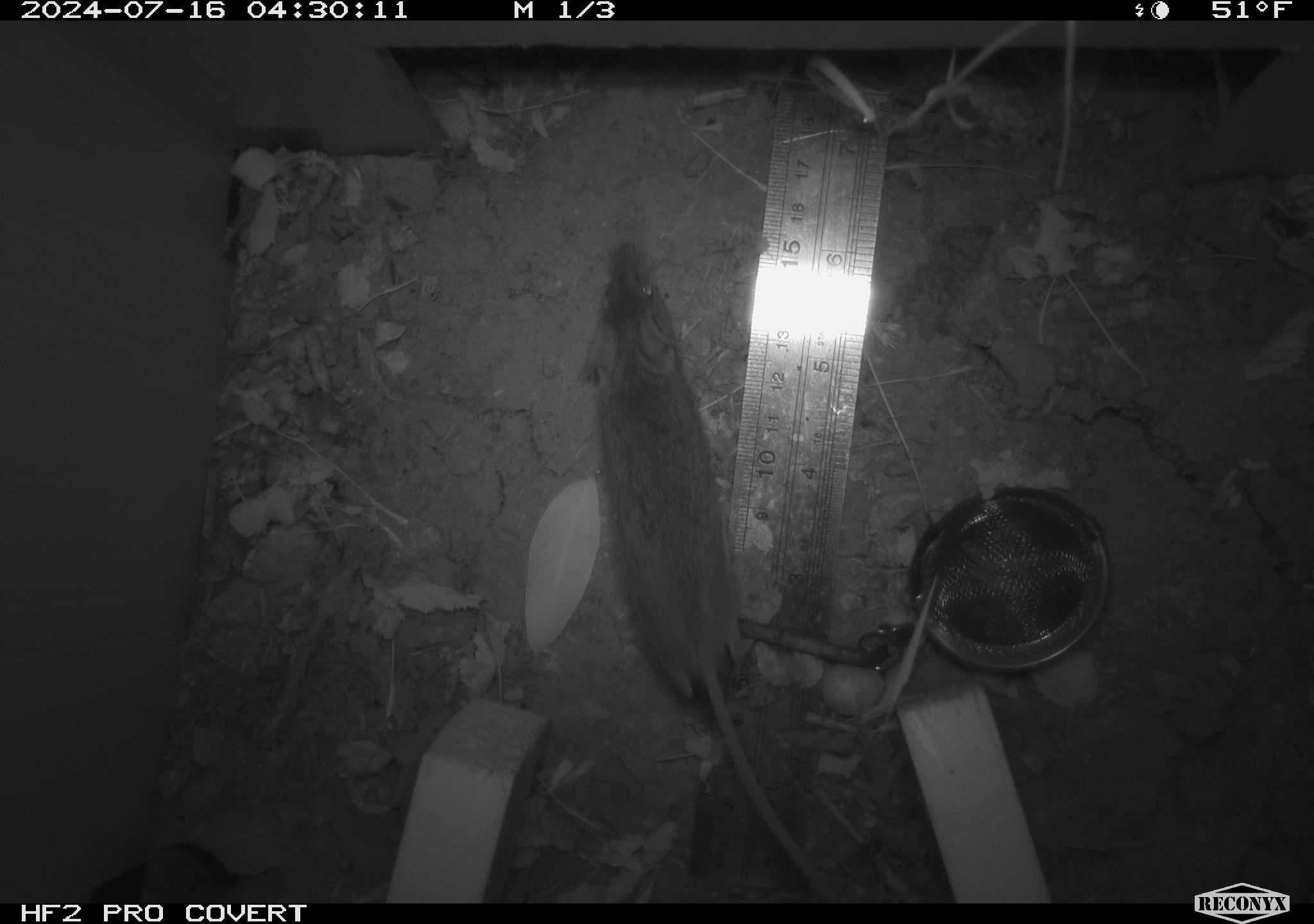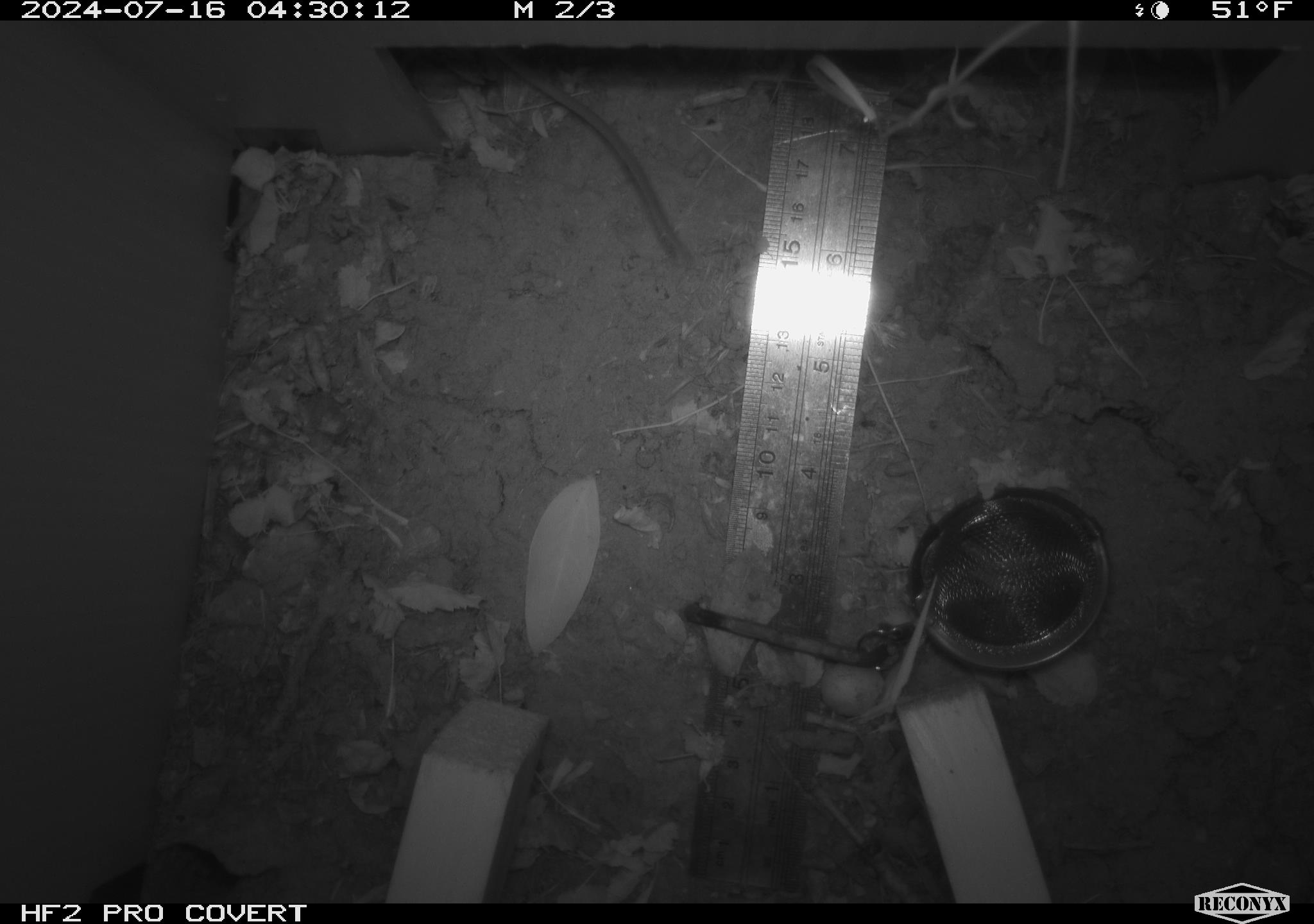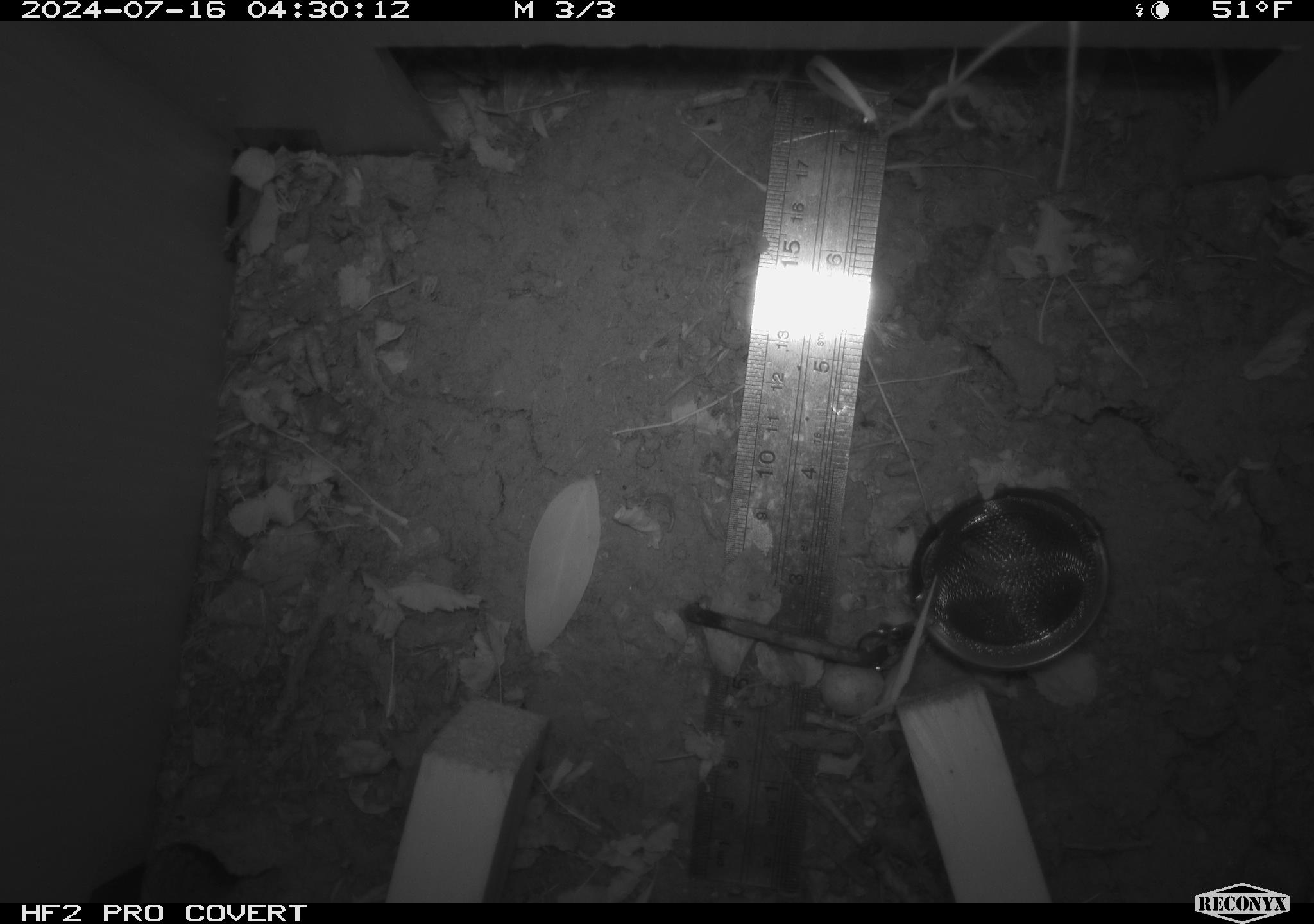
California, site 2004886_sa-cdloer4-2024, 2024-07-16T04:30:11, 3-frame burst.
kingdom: Animalia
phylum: Chordata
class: Mammalia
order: Rodentia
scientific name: Rodentia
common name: rodent